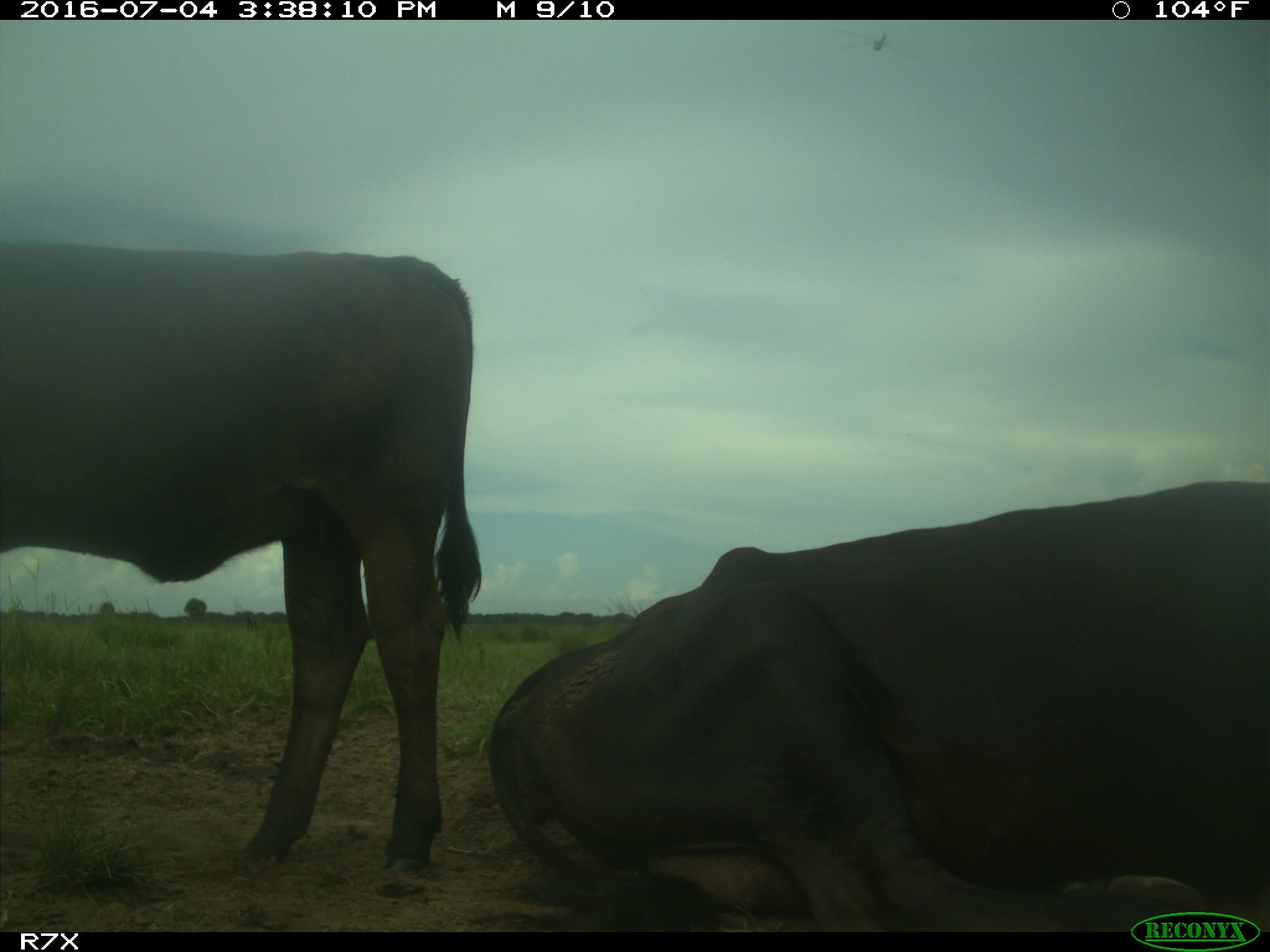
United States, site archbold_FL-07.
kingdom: Animalia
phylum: Chordata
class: Mammalia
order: Artiodactyla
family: Bovidae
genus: Bos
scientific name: Bos taurus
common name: domestic cow